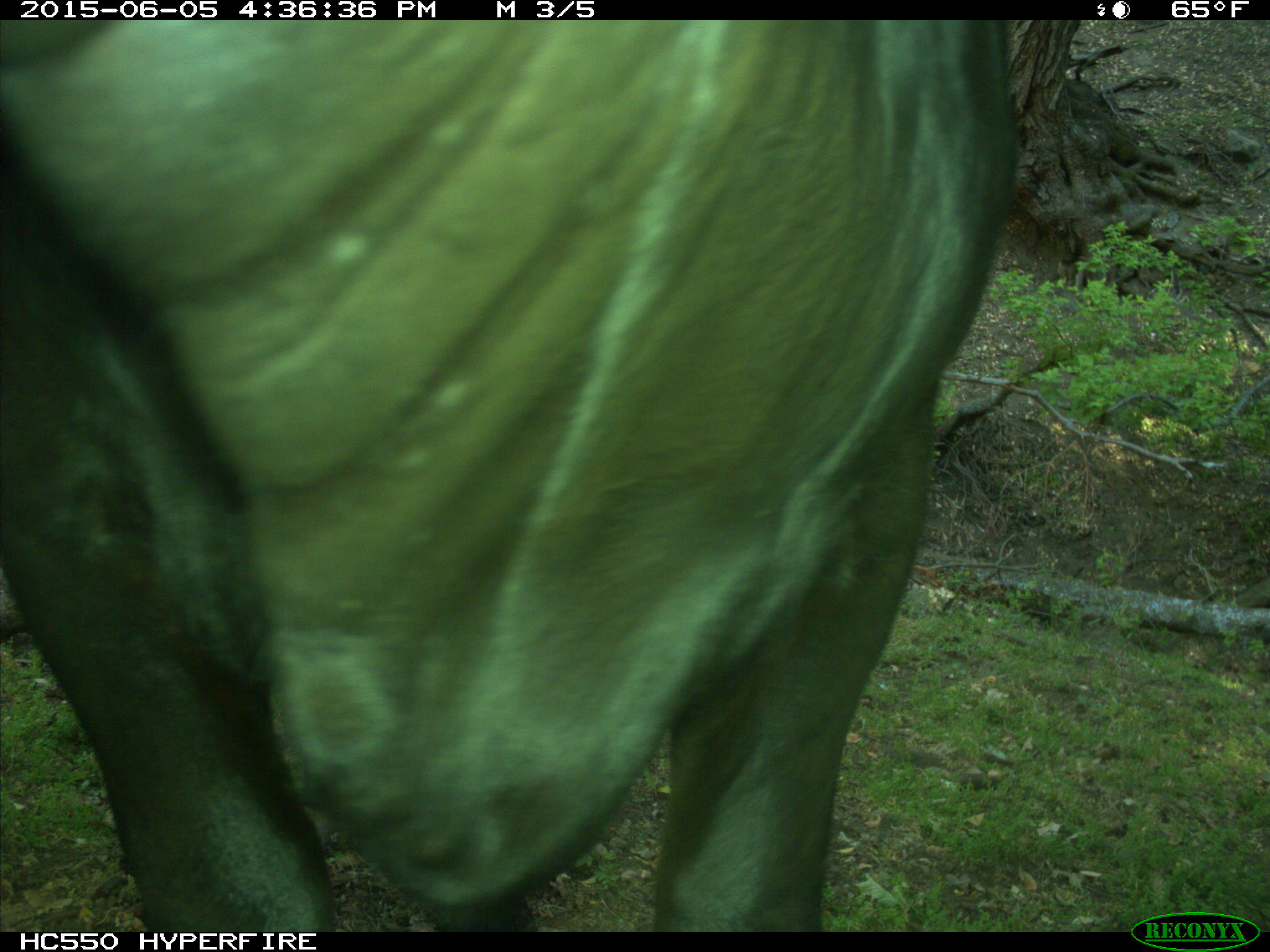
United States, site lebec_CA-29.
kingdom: Animalia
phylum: Chordata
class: Mammalia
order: Artiodactyla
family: Bovidae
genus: Bos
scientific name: Bos taurus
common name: domestic cow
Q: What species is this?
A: Bos taurus (domestic cow).